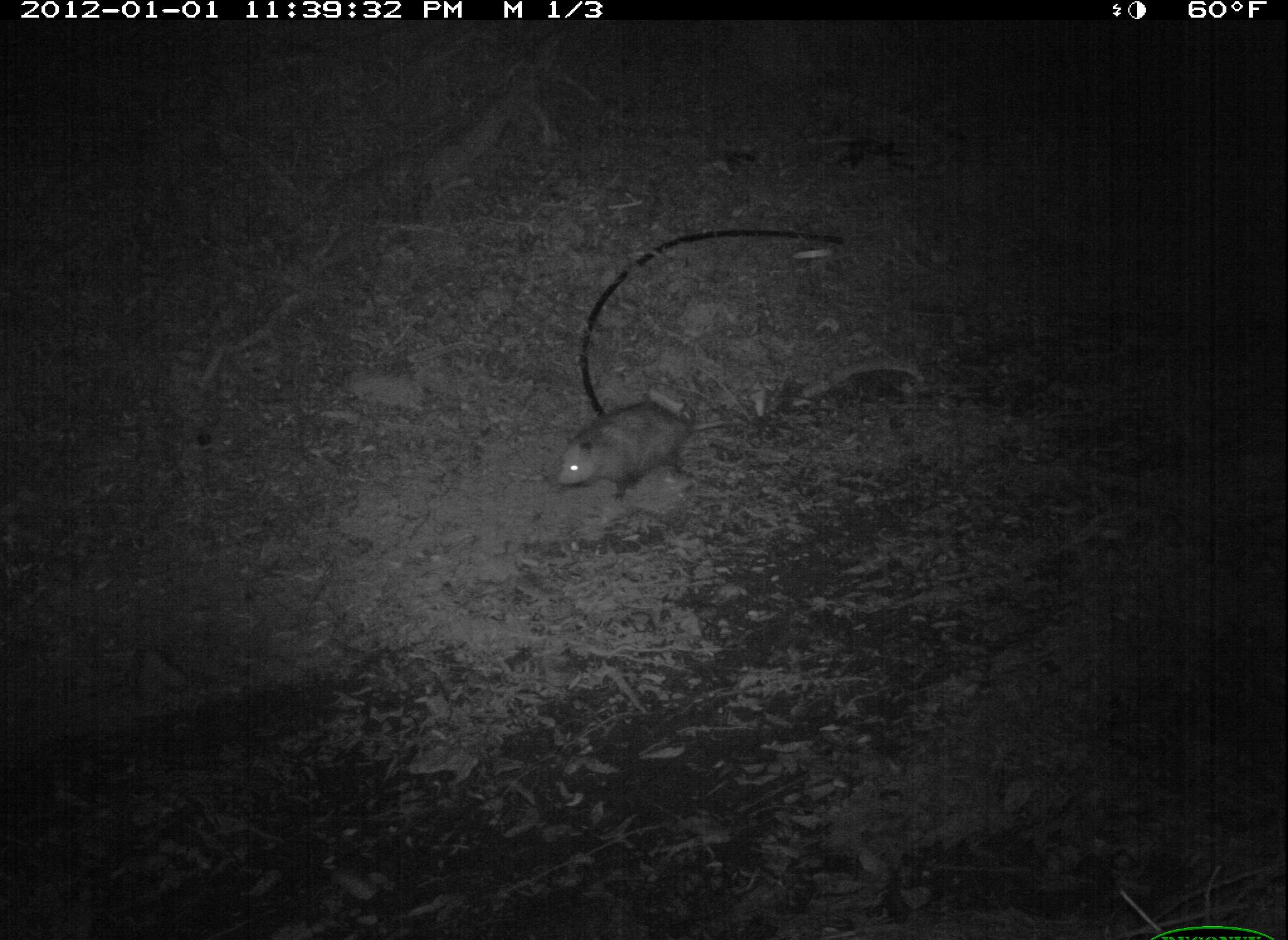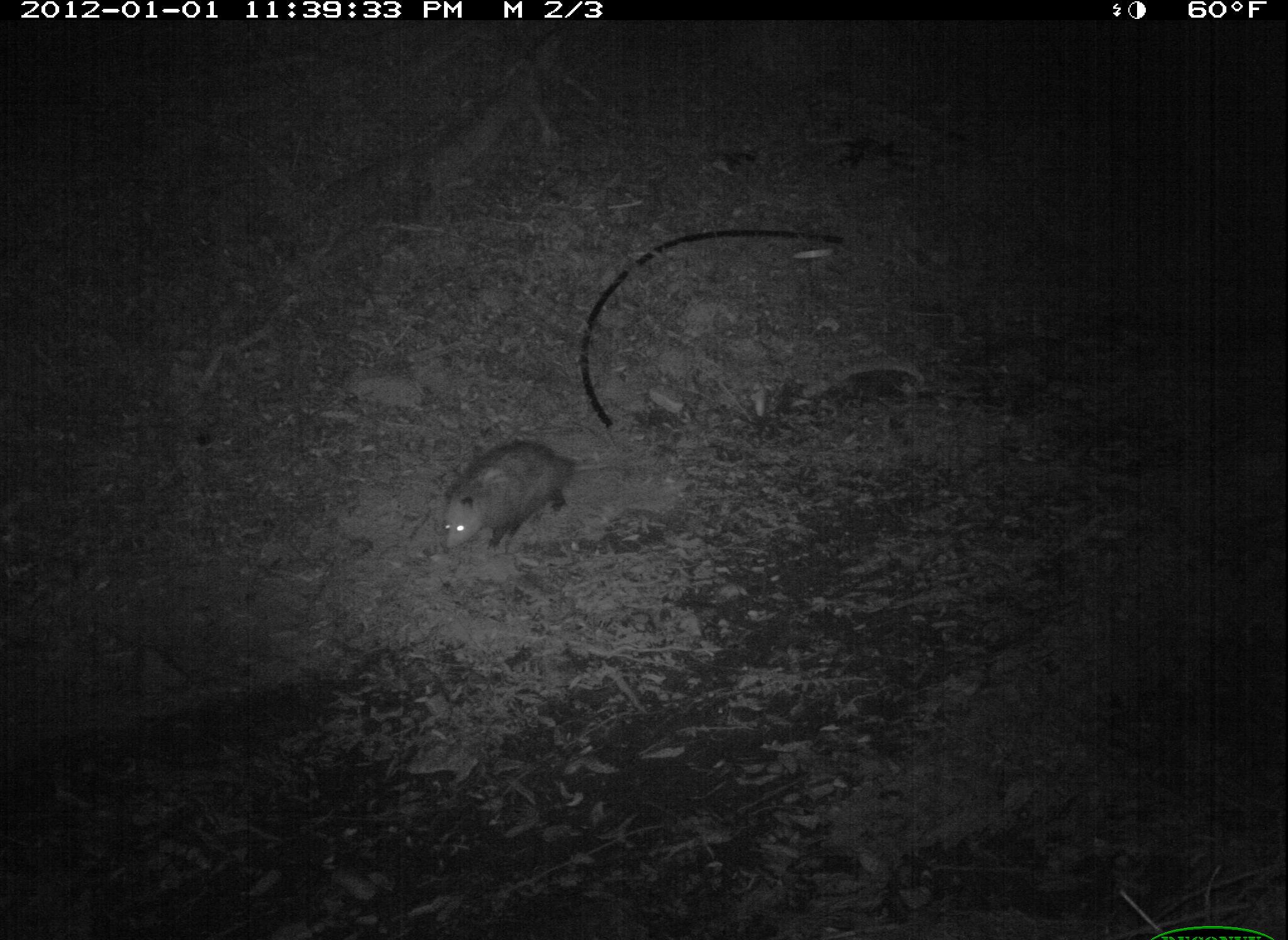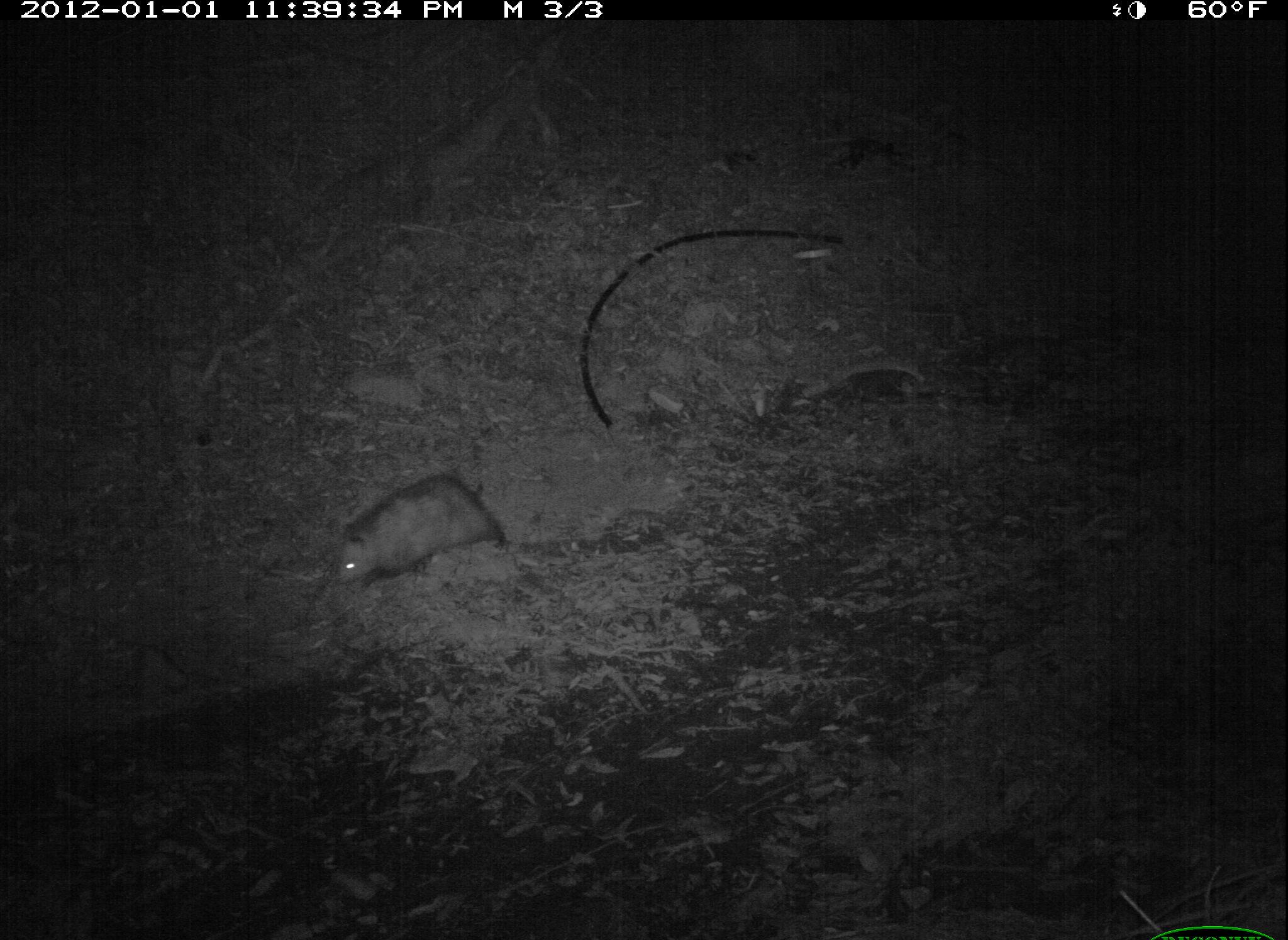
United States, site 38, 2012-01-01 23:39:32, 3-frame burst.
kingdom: Animalia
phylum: Chordata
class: Mammalia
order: Didelphimorphia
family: Didelphidae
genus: Didelphis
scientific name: Didelphis virginiana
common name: virginia opossum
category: opossum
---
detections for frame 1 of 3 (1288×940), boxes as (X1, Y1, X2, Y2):
opossum: (536, 390, 712, 496)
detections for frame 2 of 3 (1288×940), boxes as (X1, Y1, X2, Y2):
opossum: (436, 428, 678, 567)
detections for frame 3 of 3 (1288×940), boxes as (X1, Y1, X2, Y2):
opossum: (330, 462, 517, 596)